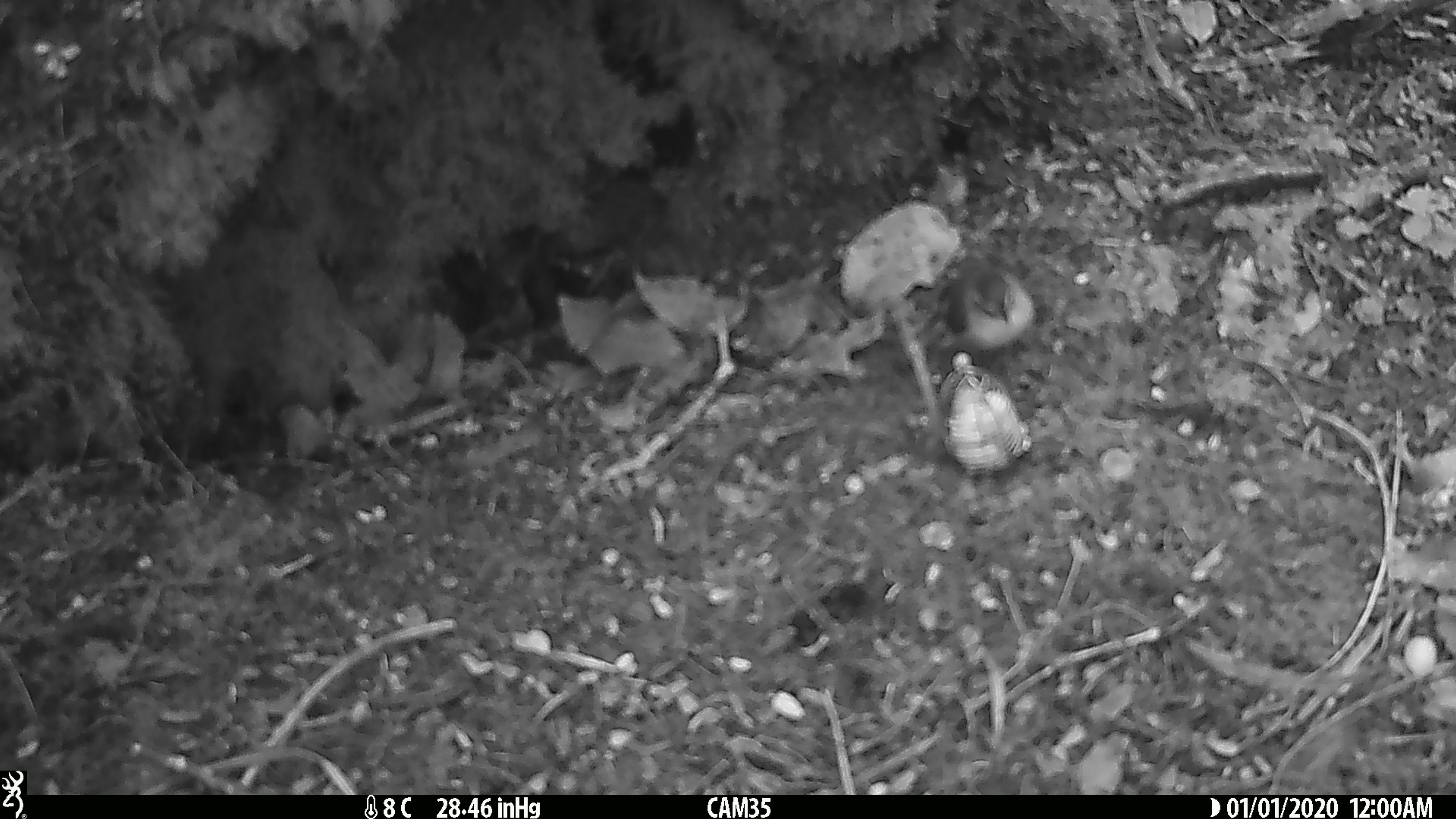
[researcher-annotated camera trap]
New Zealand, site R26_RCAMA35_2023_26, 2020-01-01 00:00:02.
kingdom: Animalia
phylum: Chordata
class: Aves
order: Passeriformes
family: Acanthisittidae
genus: Acanthisitta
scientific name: Acanthisitta chloris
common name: rifleman